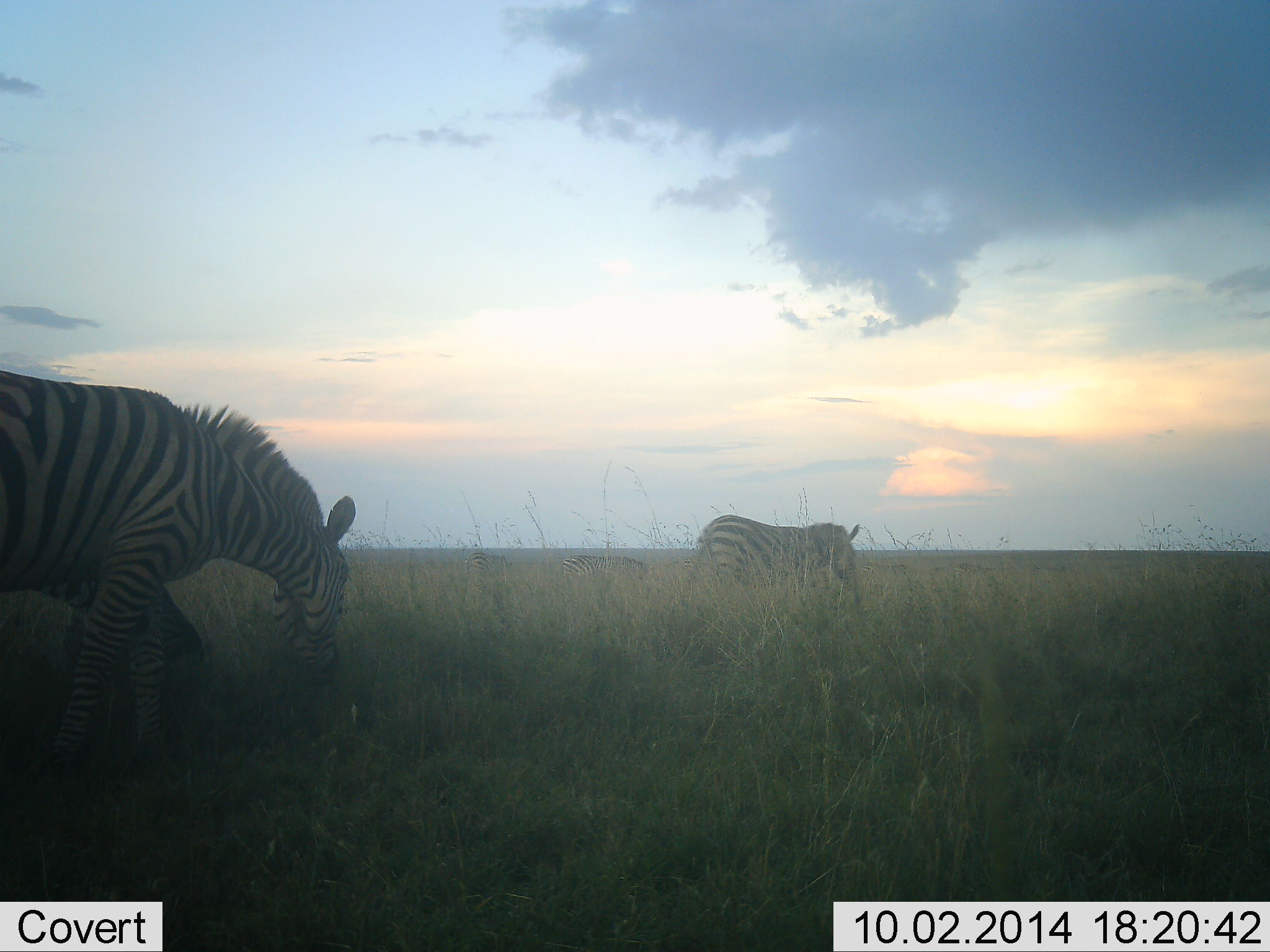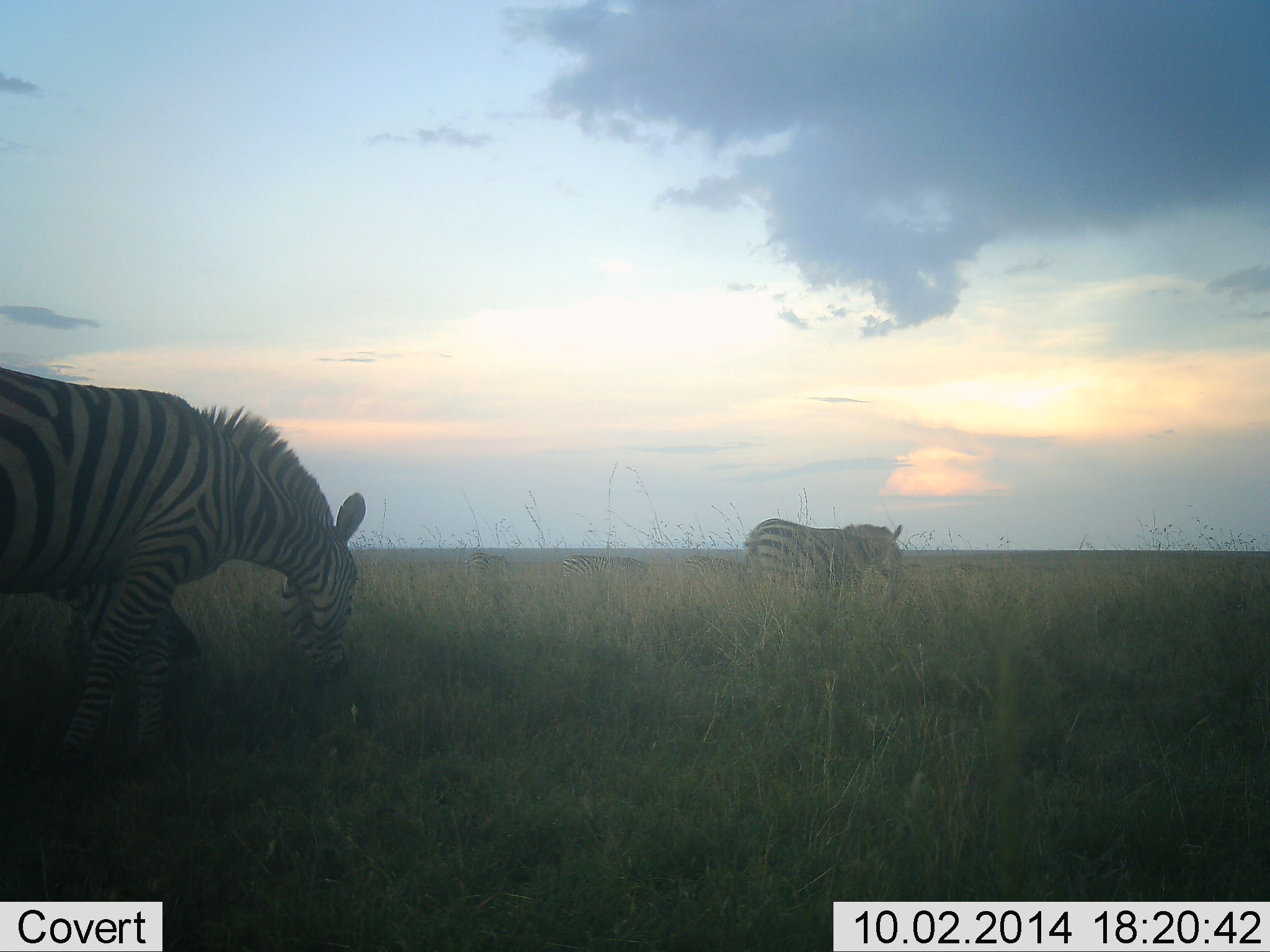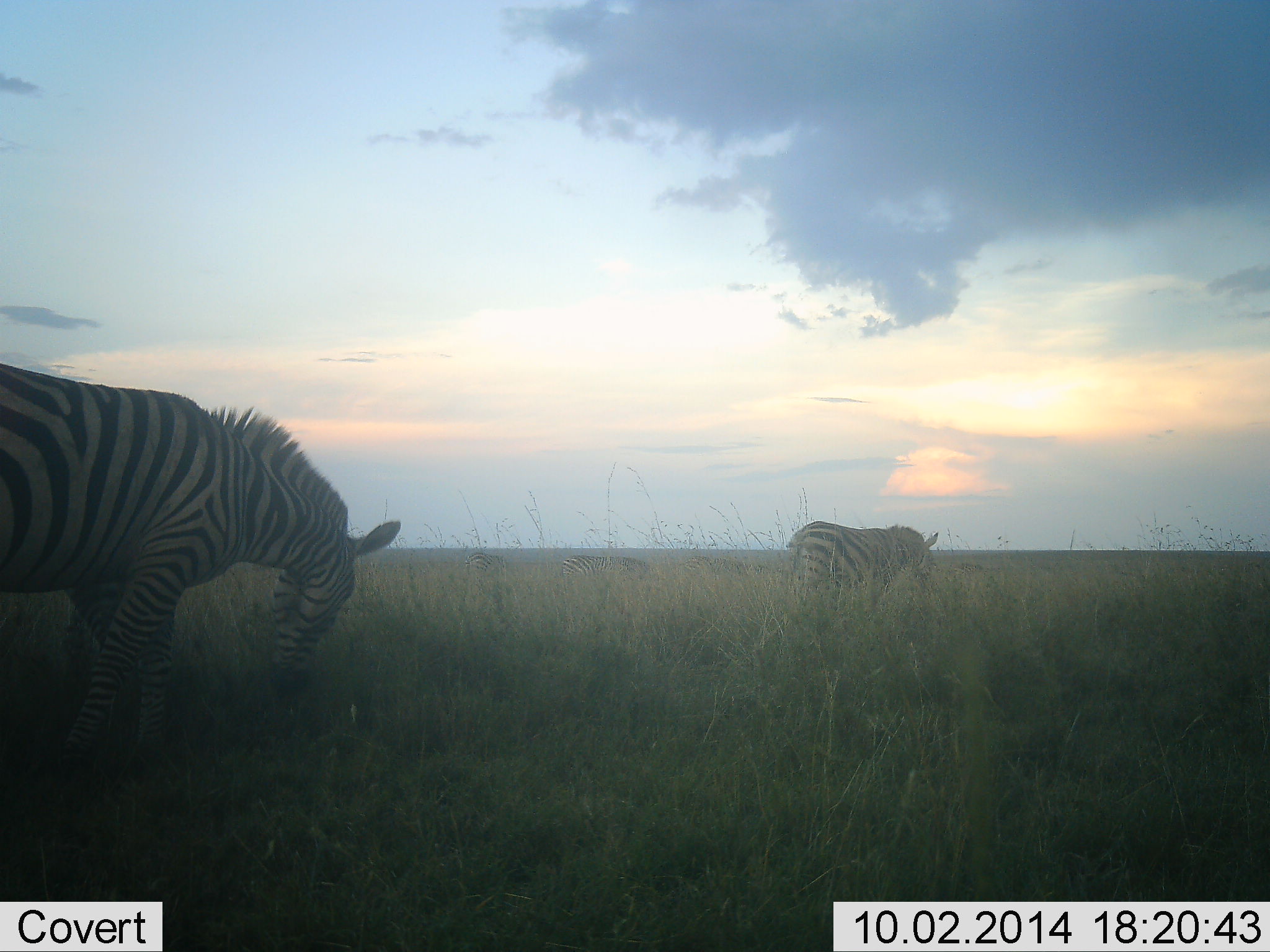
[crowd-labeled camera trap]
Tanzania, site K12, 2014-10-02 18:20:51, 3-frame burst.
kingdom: Animalia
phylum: Chordata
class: Mammalia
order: Perissodactyla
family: Equidae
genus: Equus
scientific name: Equus quagga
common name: plains zebra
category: zebra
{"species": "zebra (plains zebra) (Equus quagga)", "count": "3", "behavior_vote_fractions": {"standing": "22%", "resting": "0%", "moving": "44%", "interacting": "0%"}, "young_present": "0%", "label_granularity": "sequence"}